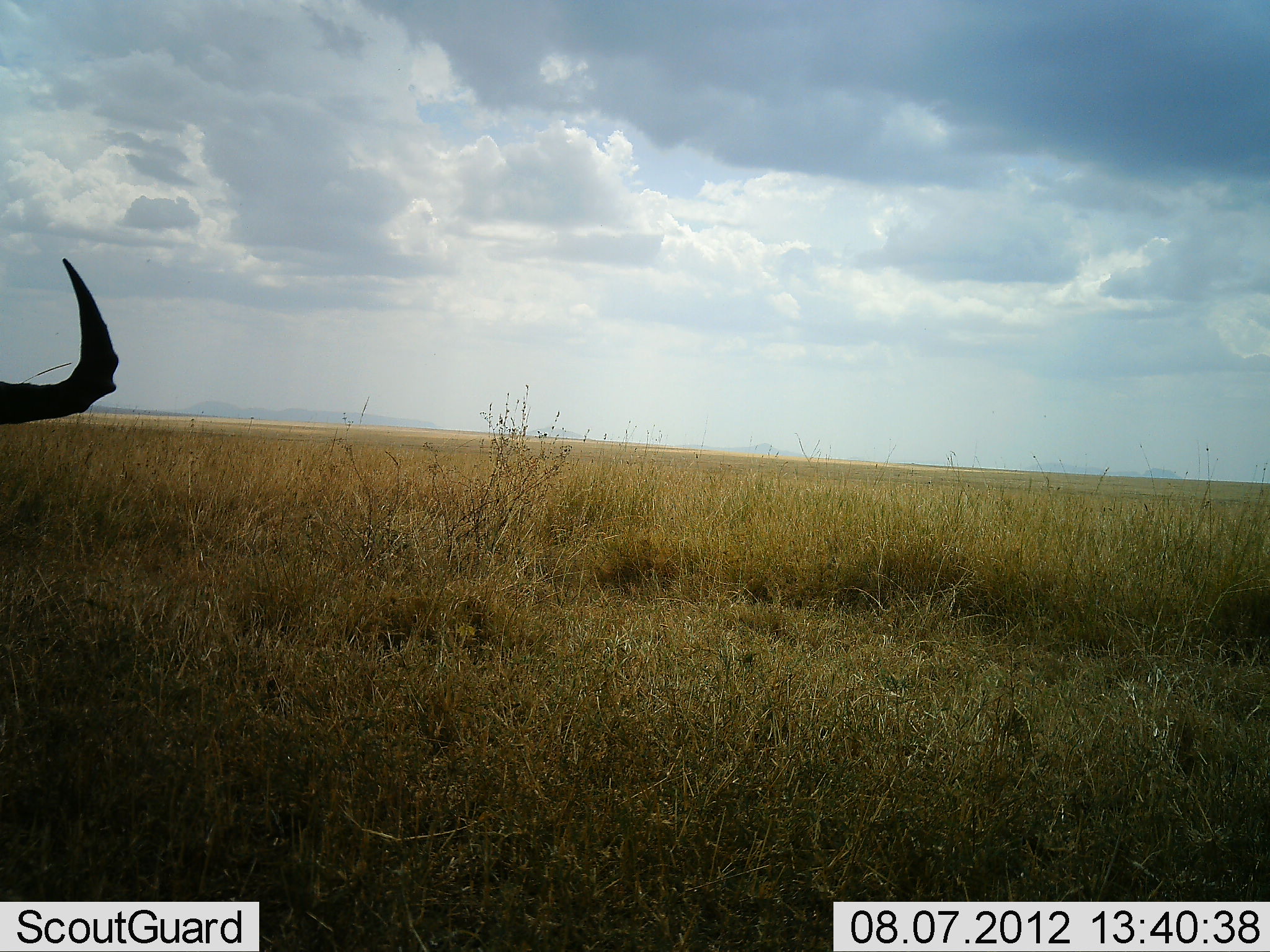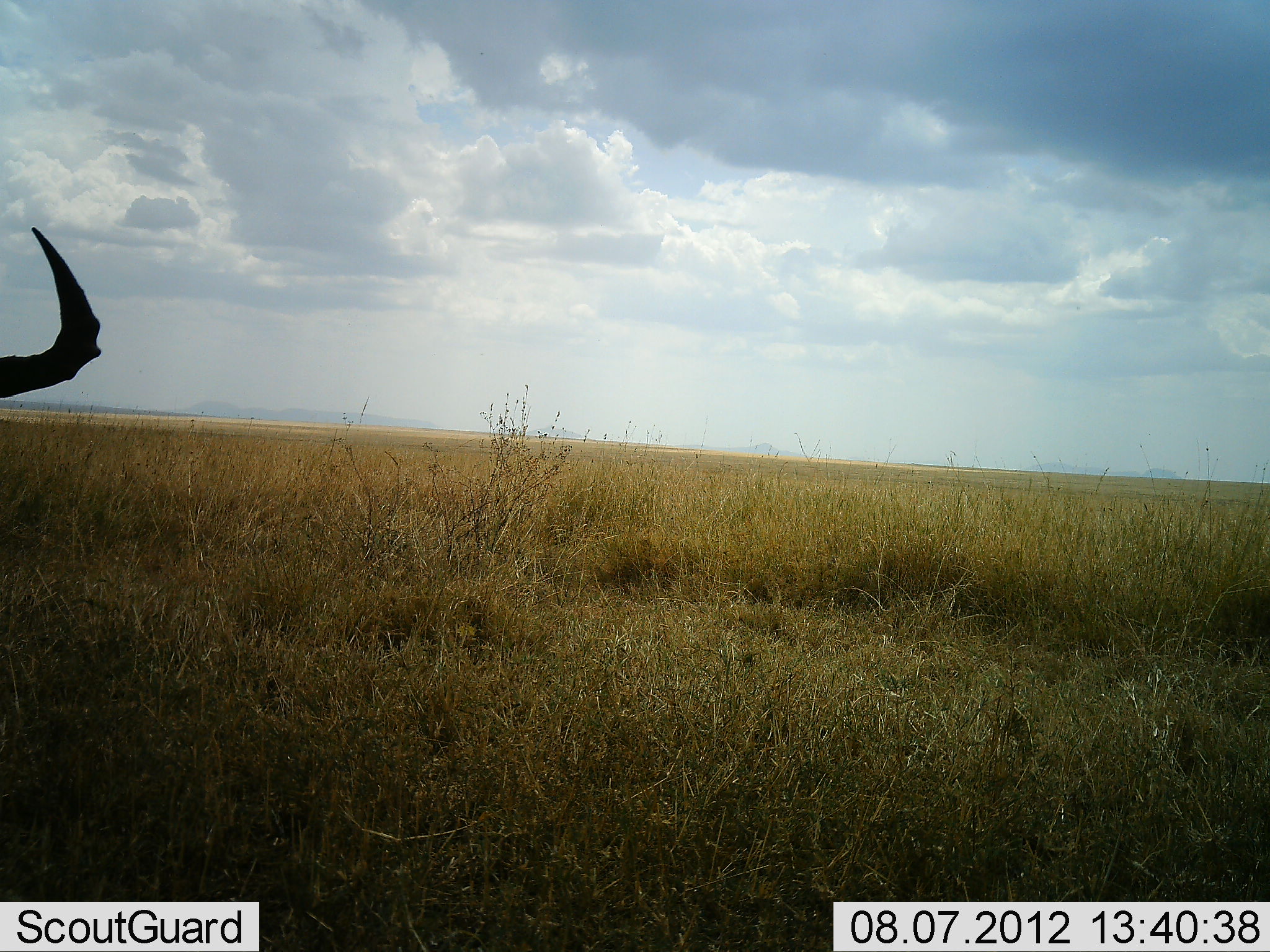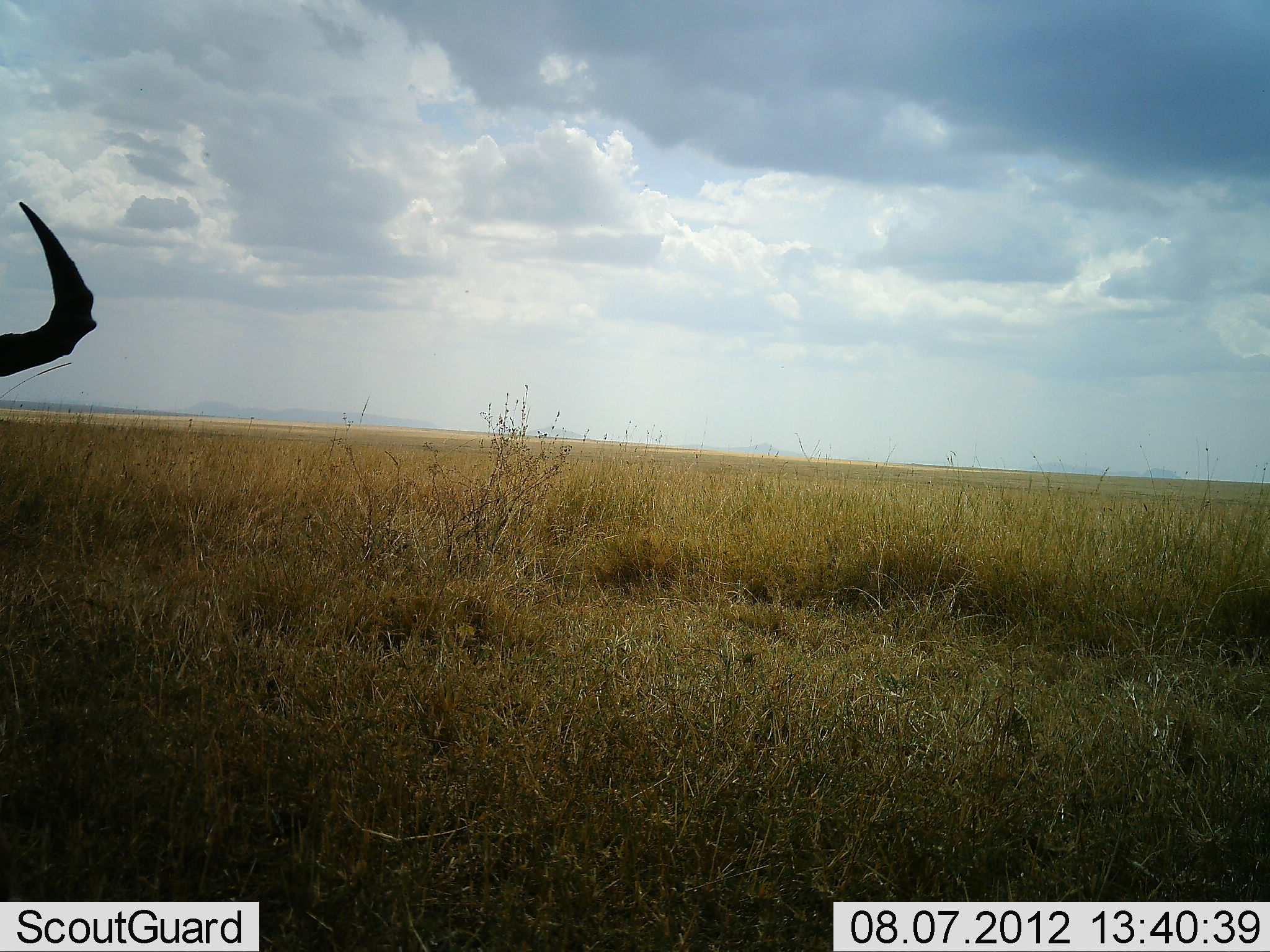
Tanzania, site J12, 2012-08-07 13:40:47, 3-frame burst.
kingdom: Animalia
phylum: Chordata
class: Mammalia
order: Artiodactyla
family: Bovidae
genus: Alcelaphus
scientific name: Alcelaphus buselaphus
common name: hartebeest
Hartebeest (Alcelaphus buselaphus), count 1. Behavior (volunteer vote fractions): standing 43%, resting 57%, moving 0%, interacting 0%. Young present (vote fraction): 0%. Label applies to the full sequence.